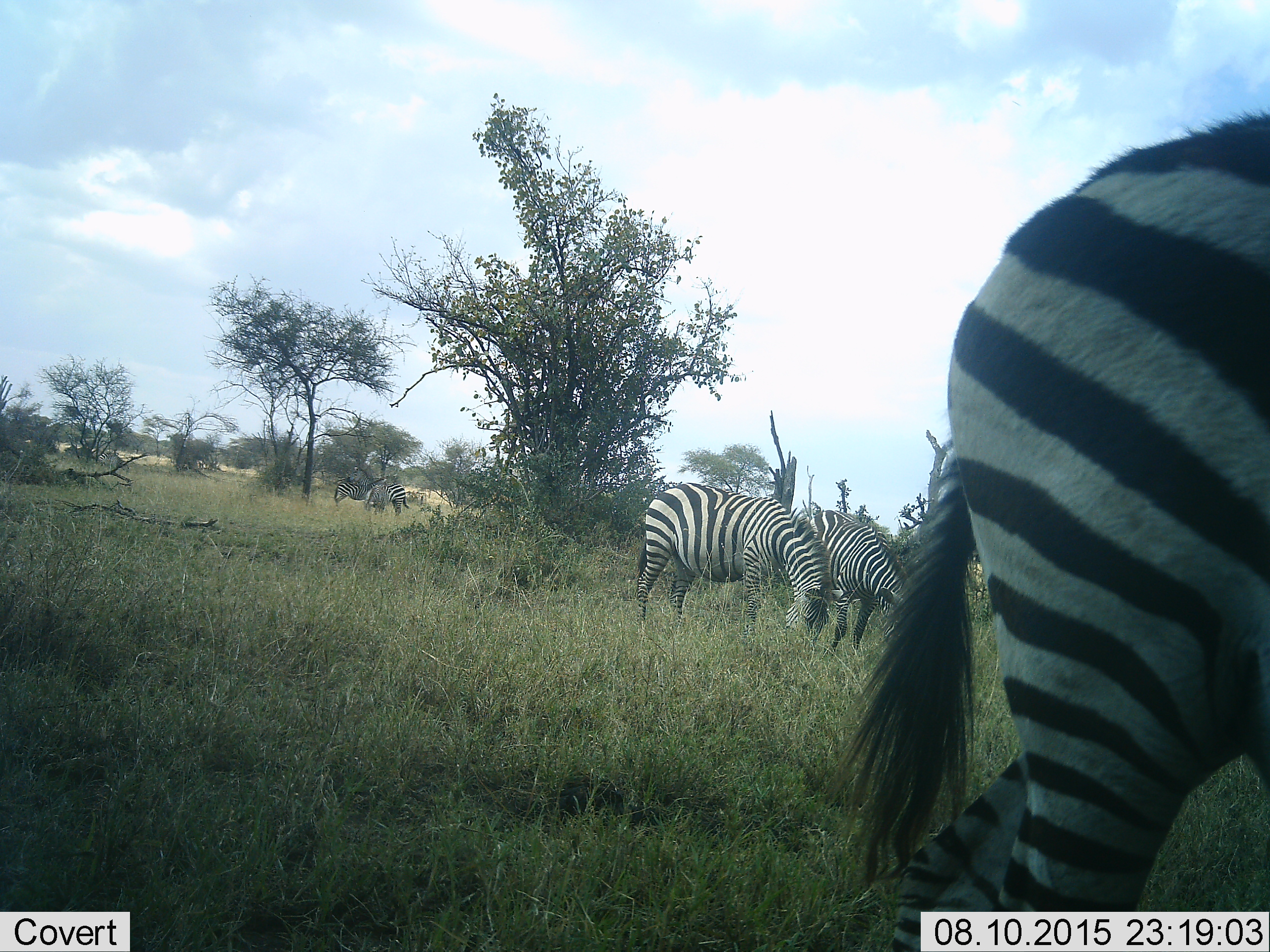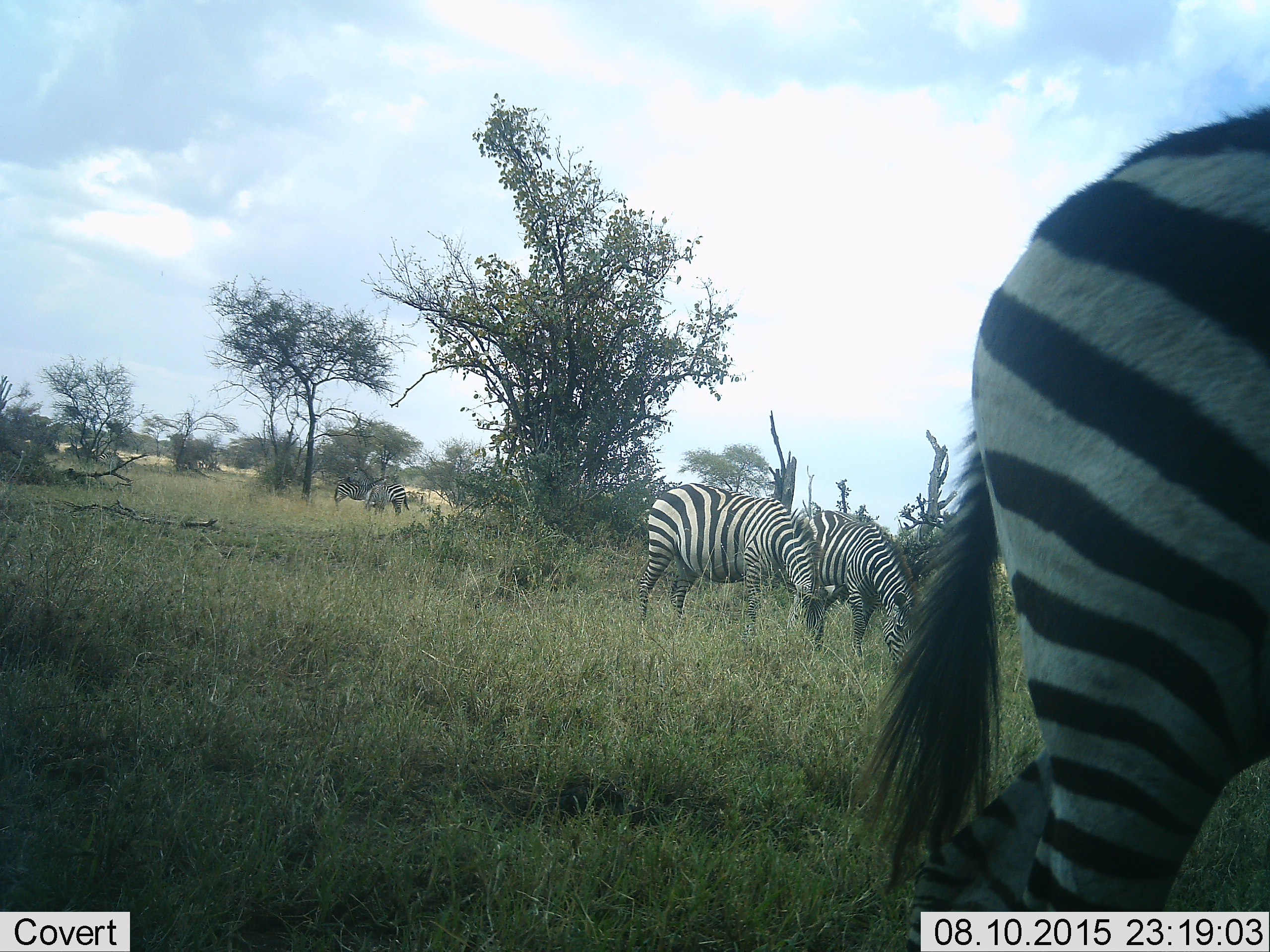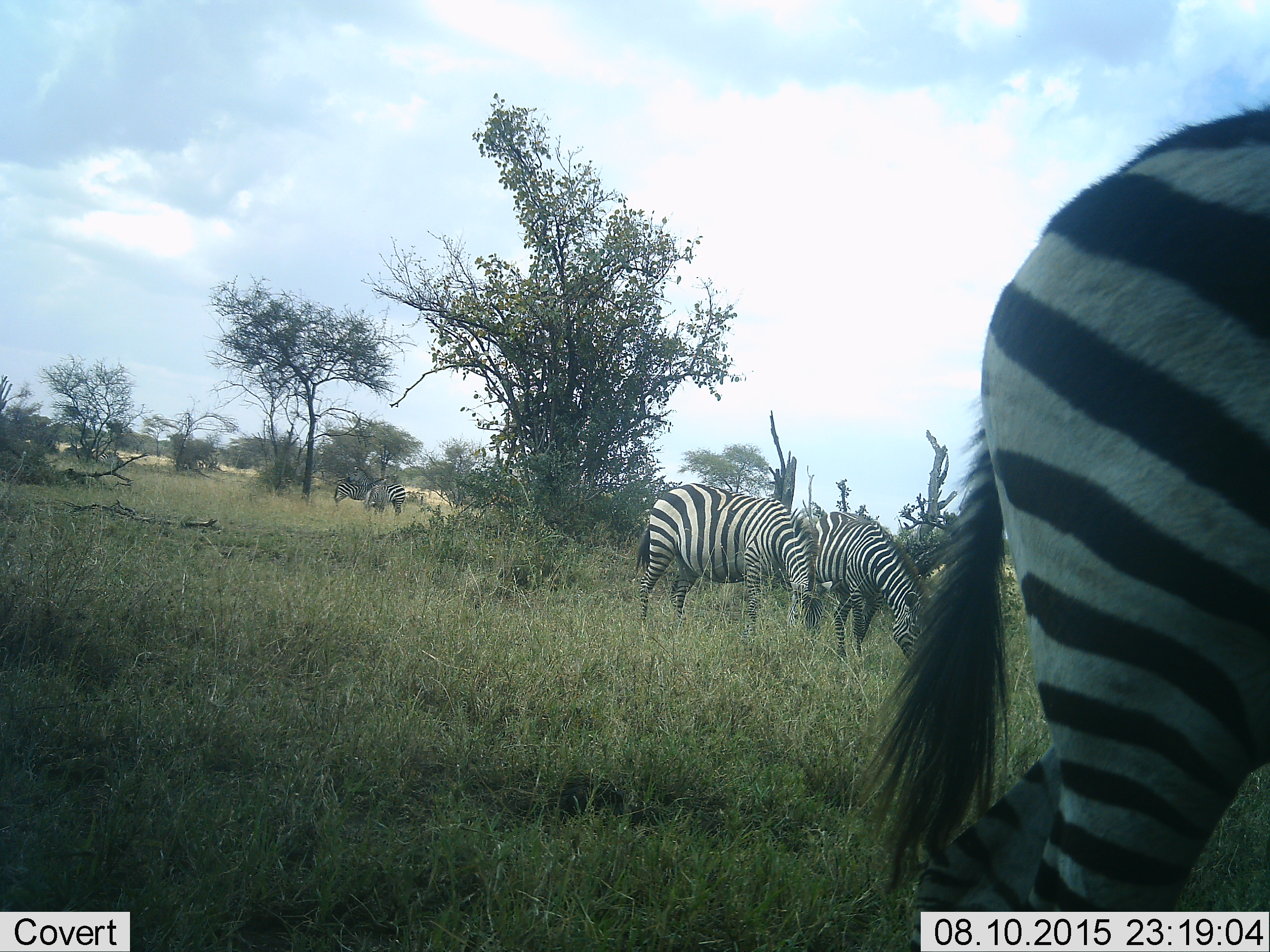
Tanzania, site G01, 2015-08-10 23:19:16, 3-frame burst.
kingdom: Animalia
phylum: Chordata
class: Mammalia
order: Perissodactyla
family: Equidae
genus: Equus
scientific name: Equus quagga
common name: plains zebra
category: zebra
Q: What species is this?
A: Zebra (plains zebra) (Equus quagga).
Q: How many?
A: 5.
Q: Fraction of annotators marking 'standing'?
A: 50%.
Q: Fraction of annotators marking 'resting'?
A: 6%.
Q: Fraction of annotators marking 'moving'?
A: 28%.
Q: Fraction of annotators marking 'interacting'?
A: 0%.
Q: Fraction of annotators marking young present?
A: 0%.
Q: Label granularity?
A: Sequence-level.